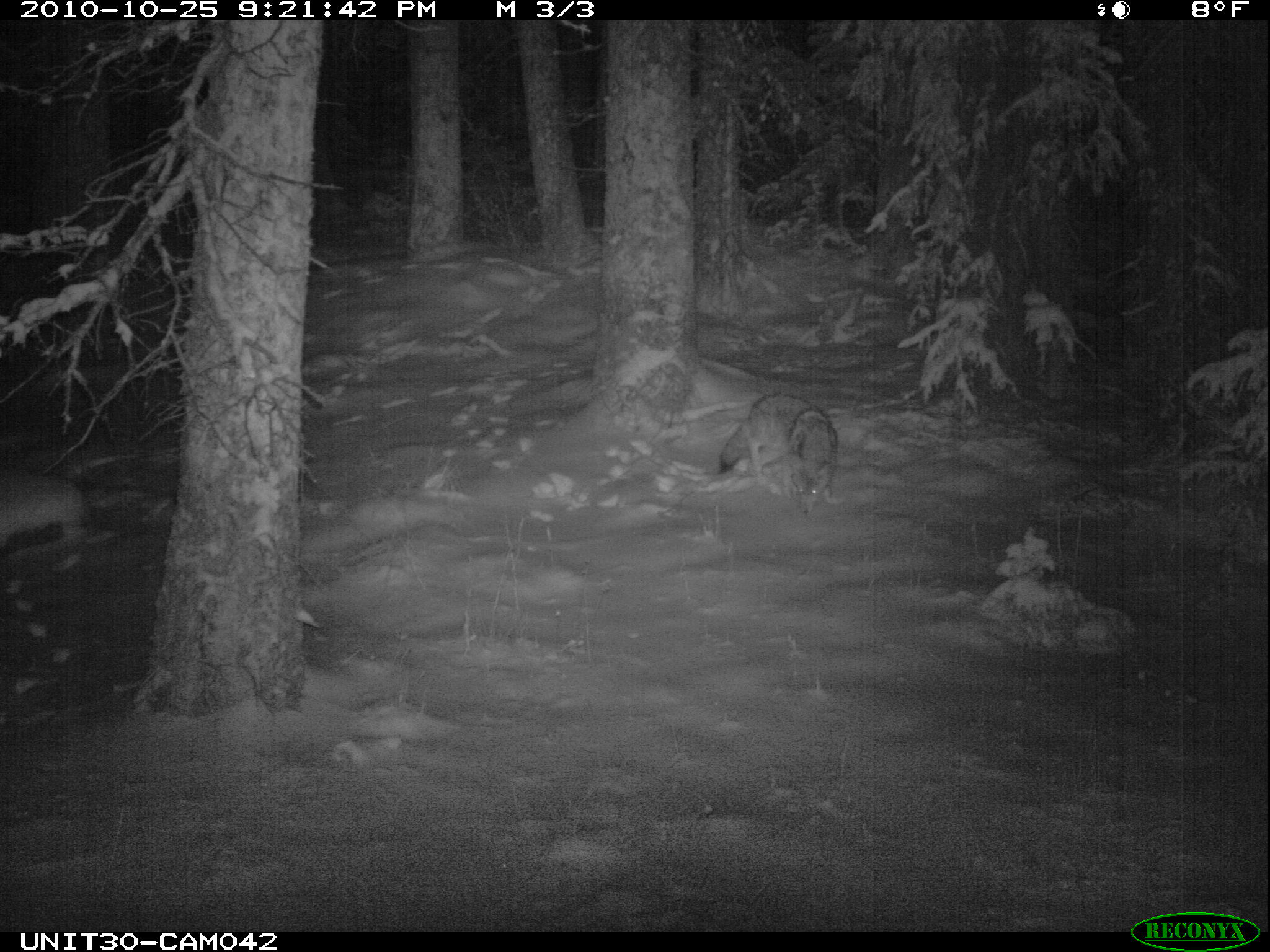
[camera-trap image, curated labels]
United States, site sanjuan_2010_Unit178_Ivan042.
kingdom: Animalia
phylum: Chordata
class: Mammalia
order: Carnivora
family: Canidae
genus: Canis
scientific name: Canis latrans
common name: coyote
Canis latrans (coyote).